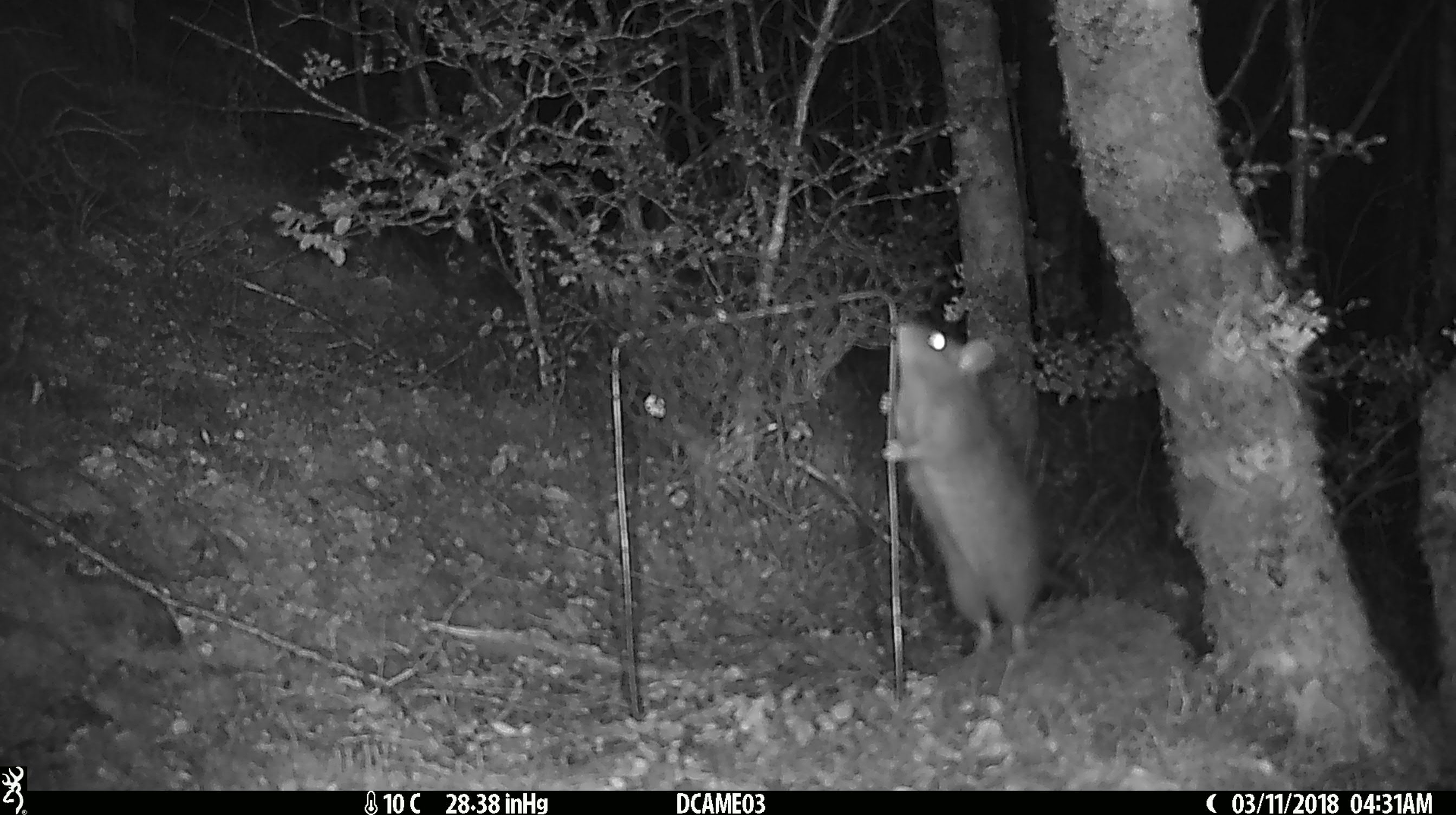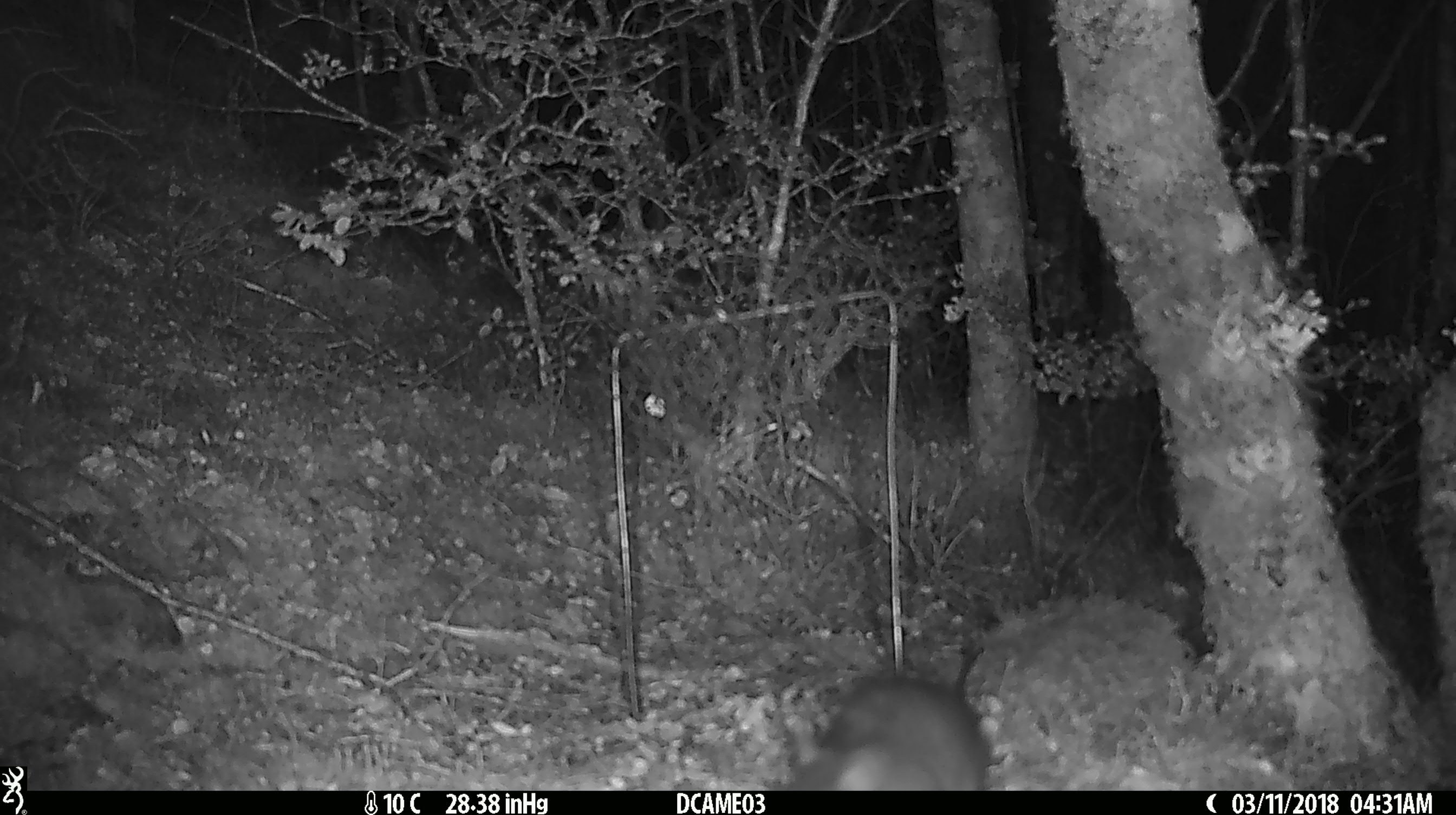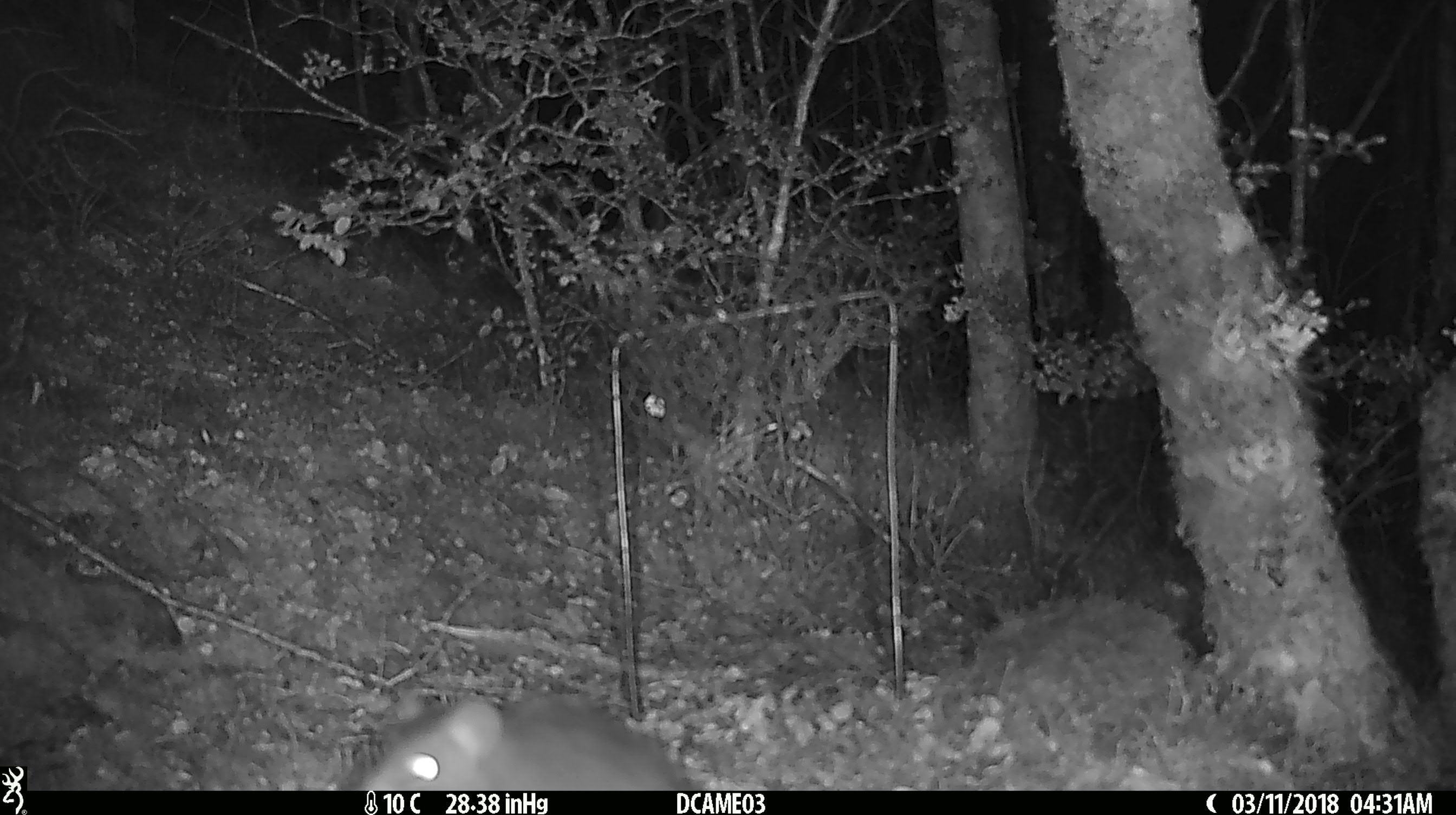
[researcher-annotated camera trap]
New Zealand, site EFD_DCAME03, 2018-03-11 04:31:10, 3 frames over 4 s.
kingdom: Animalia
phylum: Chordata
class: Mammalia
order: Rodentia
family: Muridae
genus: Rattus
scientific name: Rattus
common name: rat